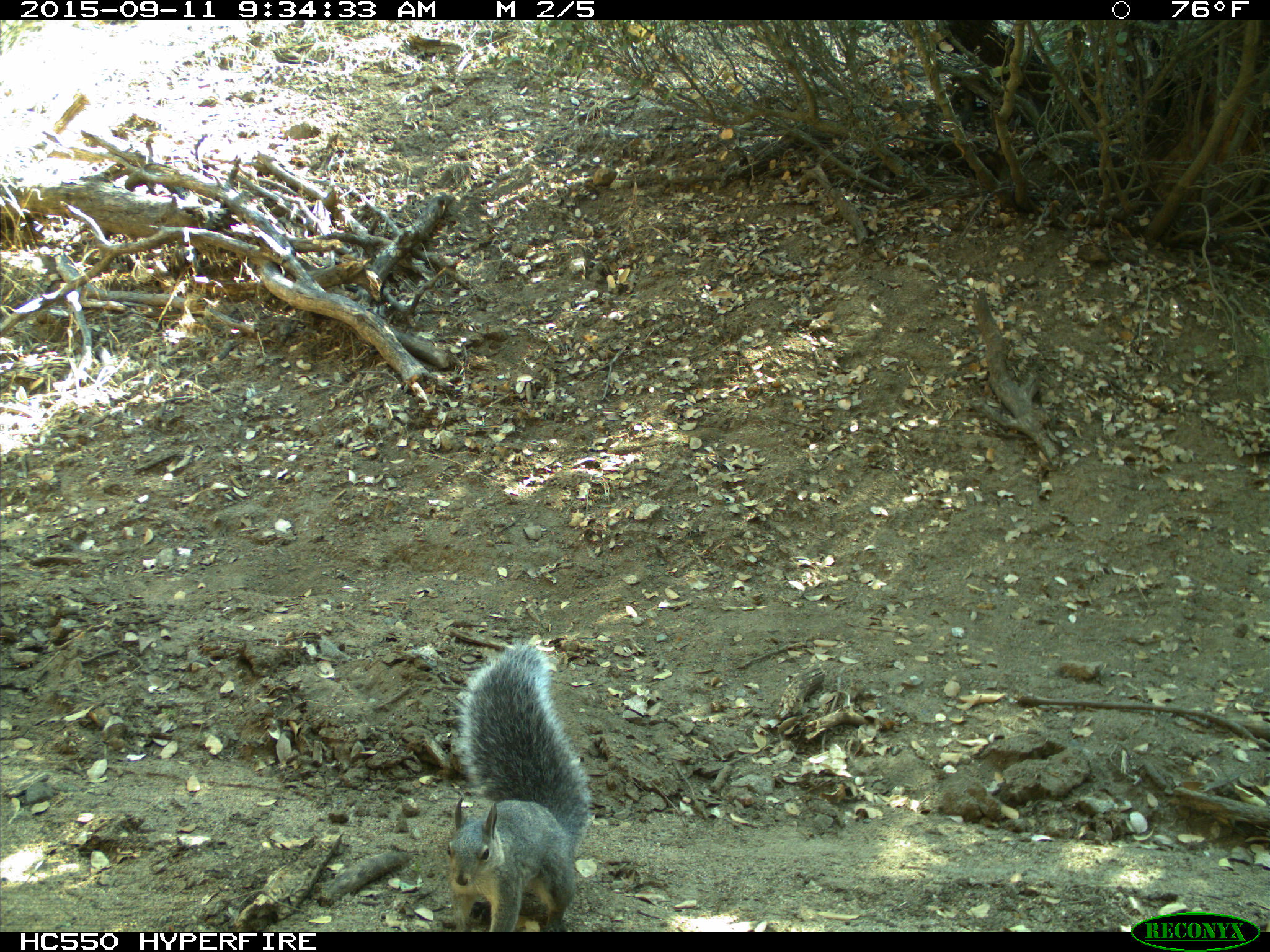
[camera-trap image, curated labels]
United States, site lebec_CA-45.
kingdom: Animalia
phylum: Chordata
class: Mammalia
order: Rodentia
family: Sciuridae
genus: Sciurus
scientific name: Sciurus carolinensis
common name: eastern gray squirrel